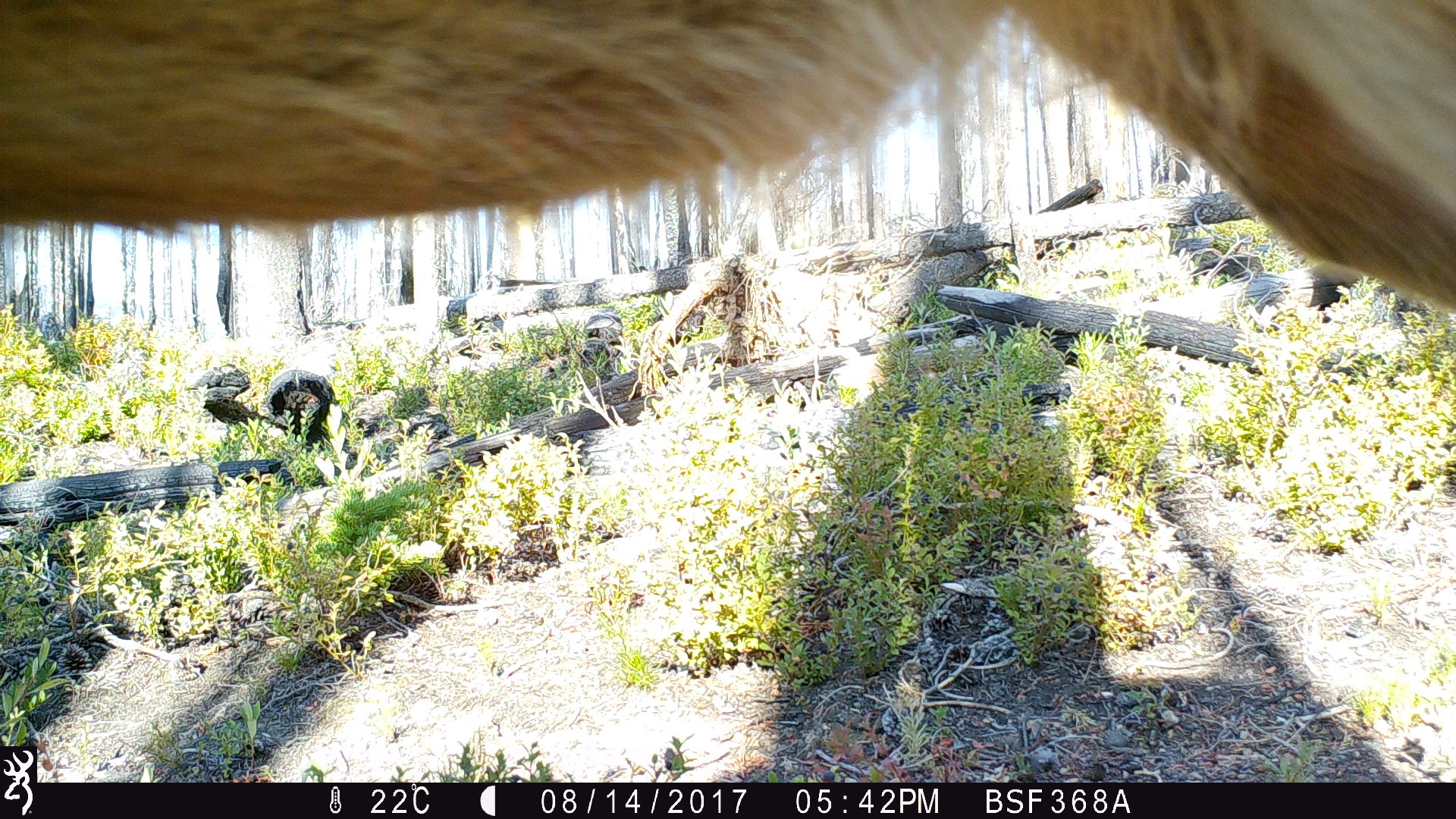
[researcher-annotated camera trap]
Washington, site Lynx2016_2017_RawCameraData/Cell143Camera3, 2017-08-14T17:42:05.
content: unidentified animal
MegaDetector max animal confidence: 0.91